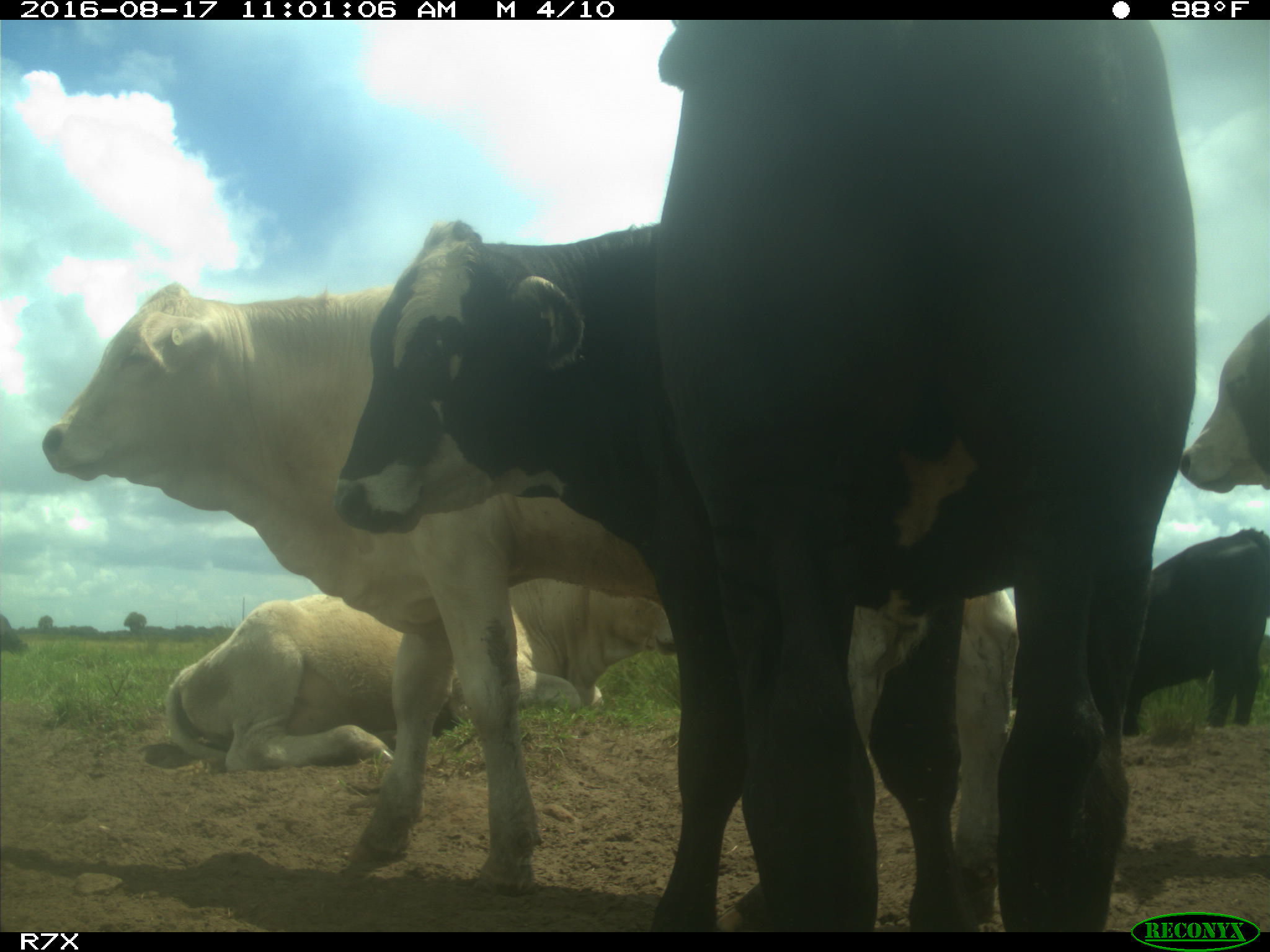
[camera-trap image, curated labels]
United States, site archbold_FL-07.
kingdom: Animalia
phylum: Chordata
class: Mammalia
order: Artiodactyla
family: Bovidae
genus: Bos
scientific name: Bos taurus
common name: domestic cow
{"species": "Bos taurus (domestic cow)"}